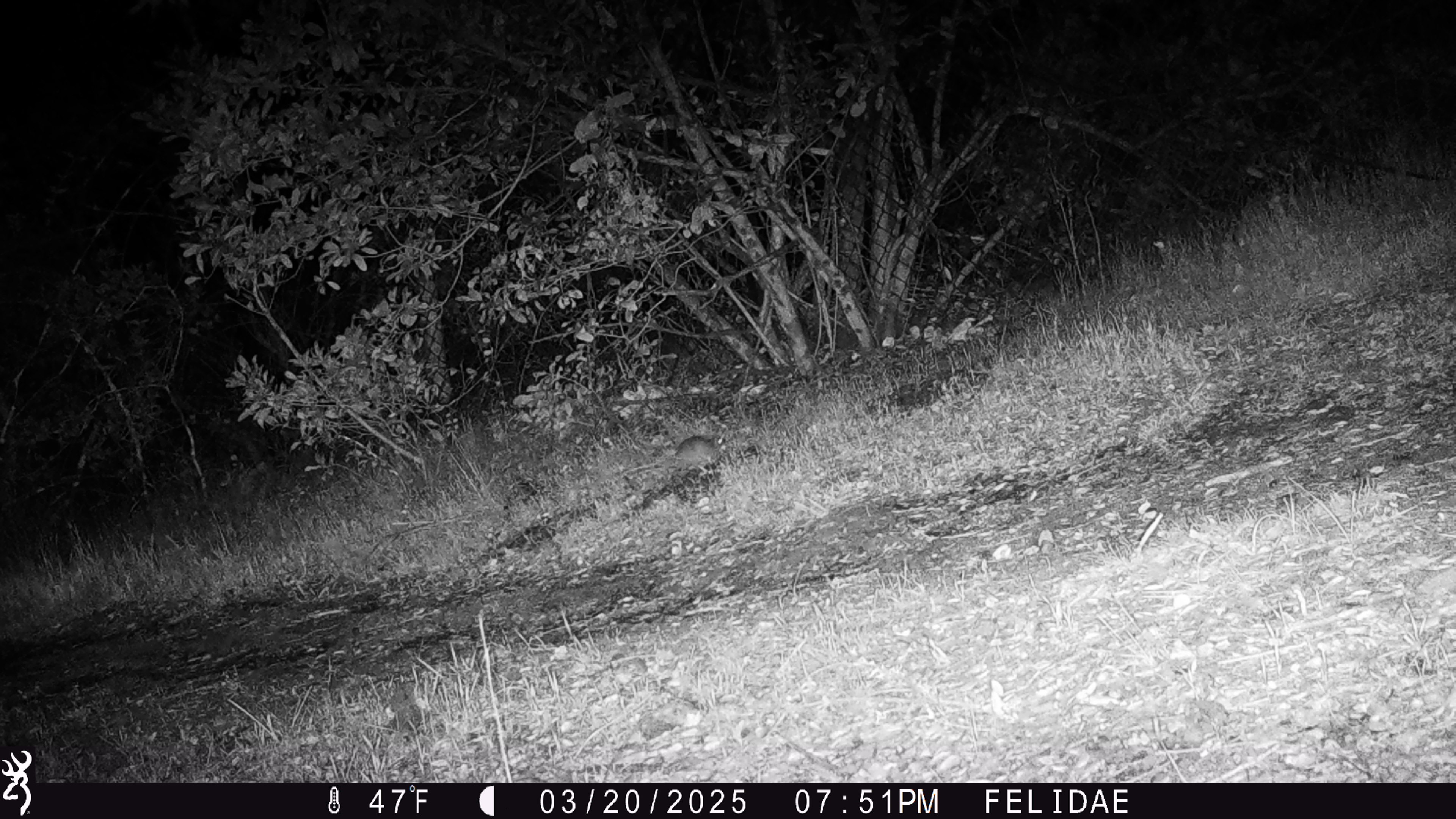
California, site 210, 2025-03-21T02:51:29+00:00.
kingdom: Animalia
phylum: Chordata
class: Mammalia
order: Rodentia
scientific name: Rodentia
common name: mouse or rat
Mouse or rat (Rodentia).